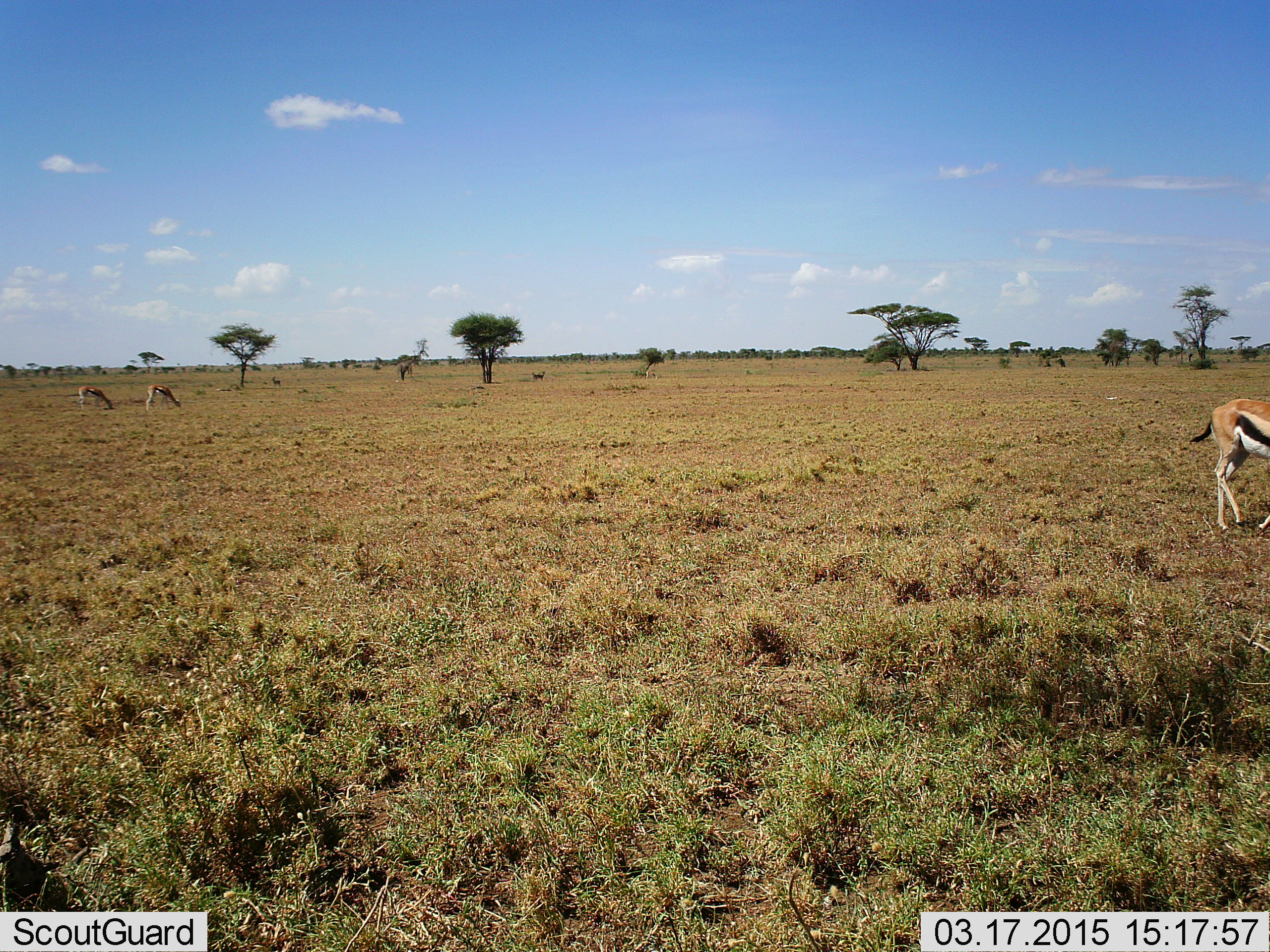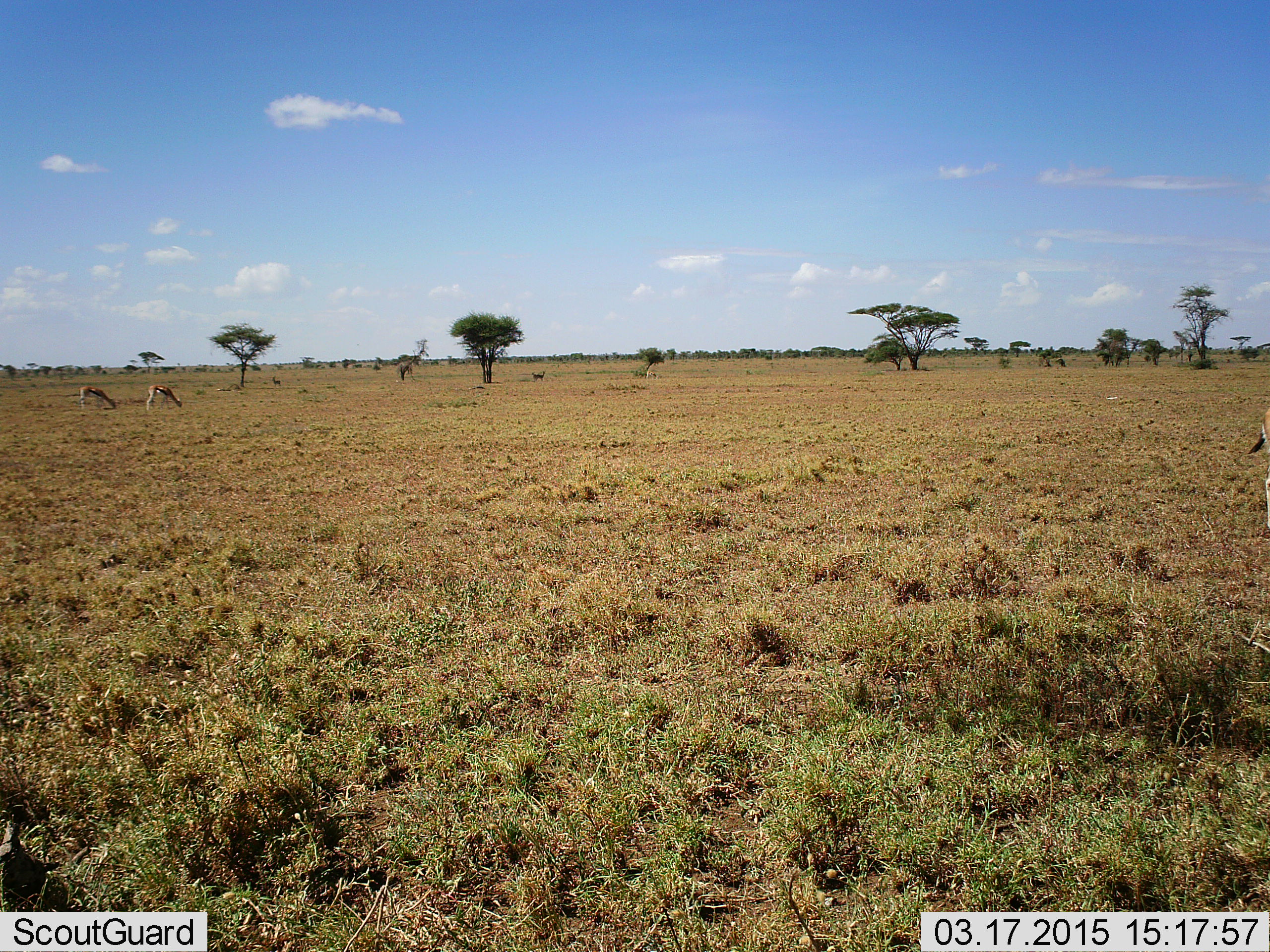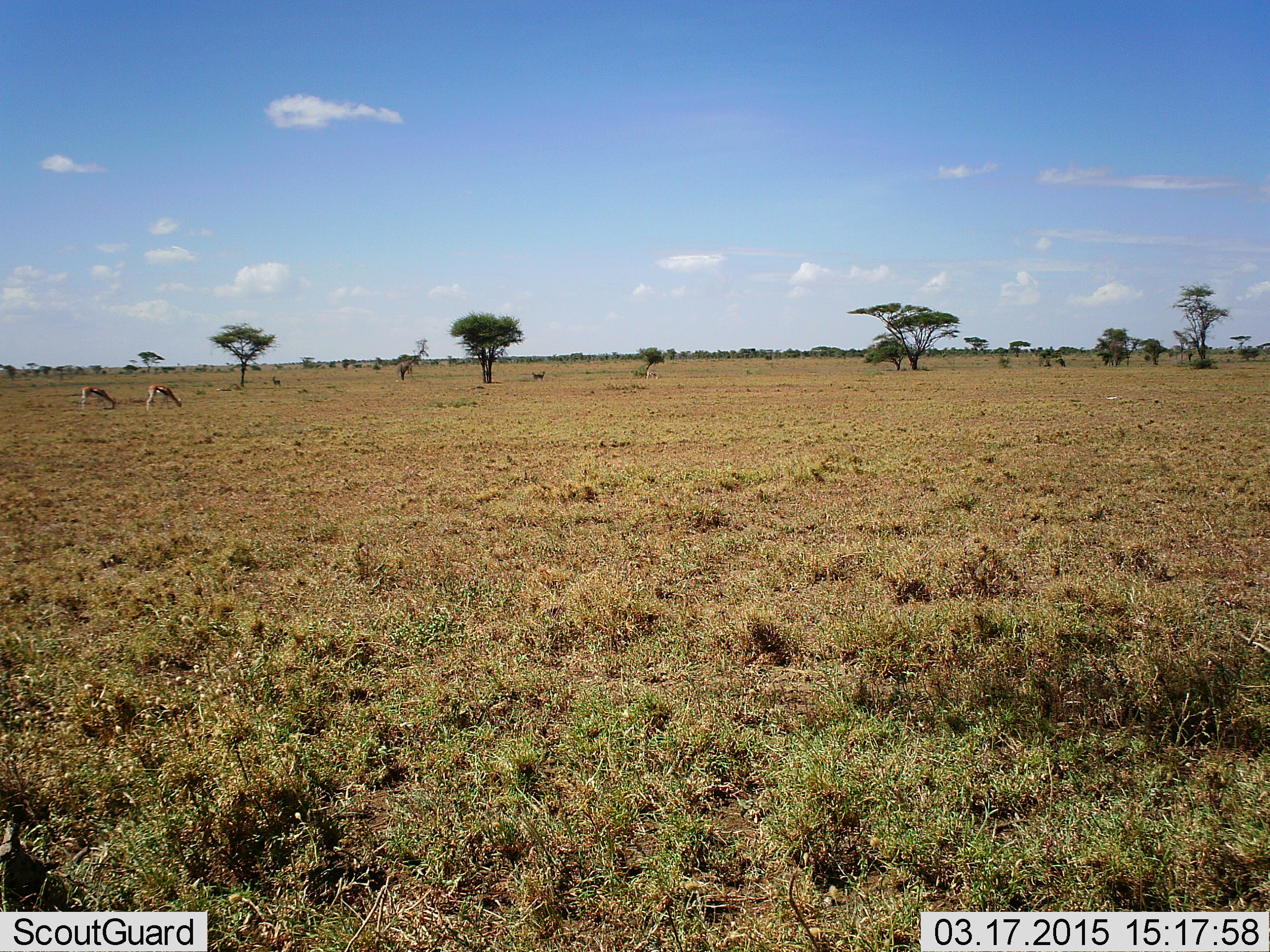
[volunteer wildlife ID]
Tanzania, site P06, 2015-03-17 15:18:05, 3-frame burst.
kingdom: Animalia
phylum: Chordata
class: Mammalia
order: Artiodactyla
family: Bovidae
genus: Eudorcas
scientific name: Eudorcas thomsonii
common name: thomson's gazelle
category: gazellethomsons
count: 3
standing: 30%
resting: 0%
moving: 70%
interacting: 0%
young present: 0%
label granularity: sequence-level